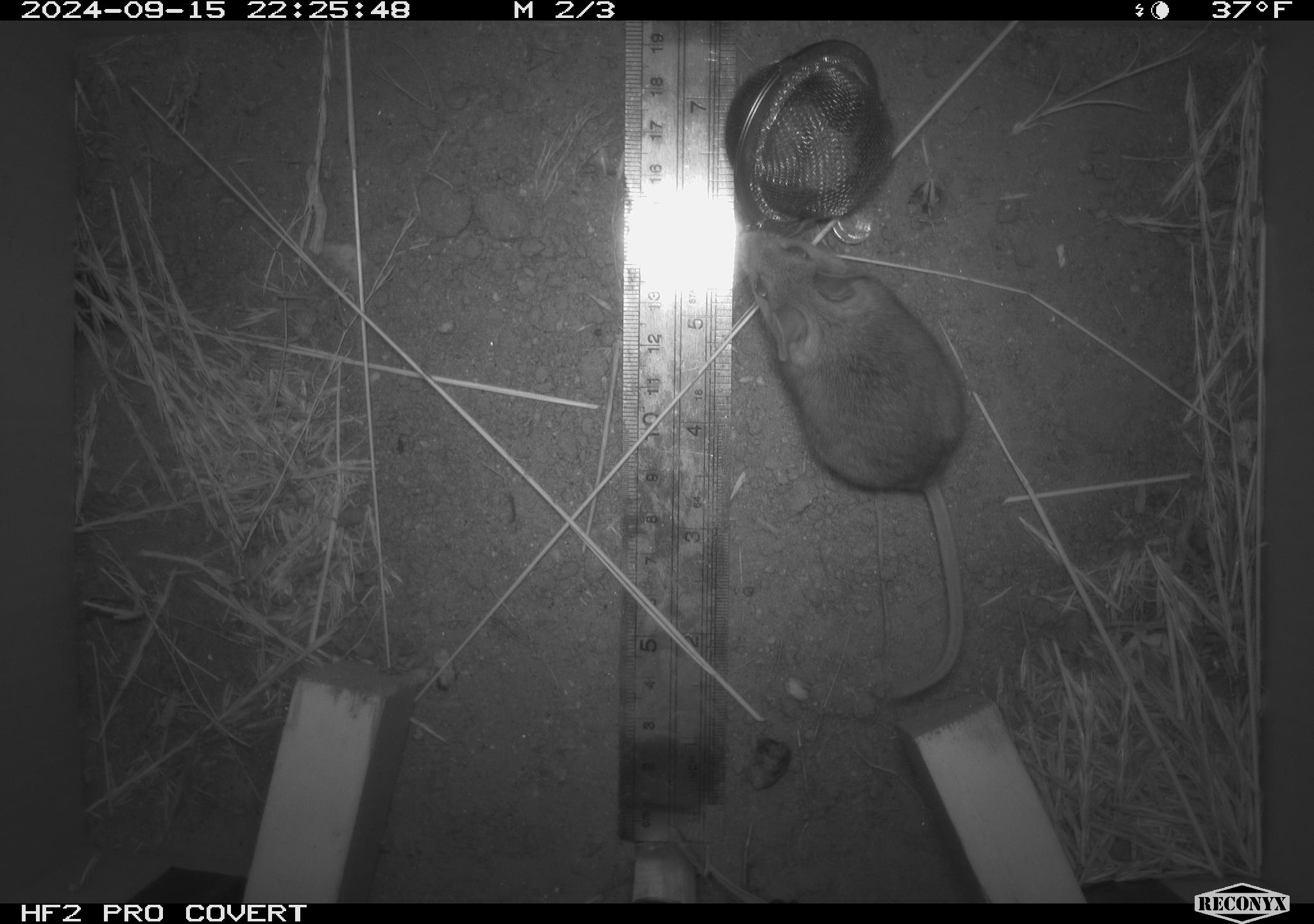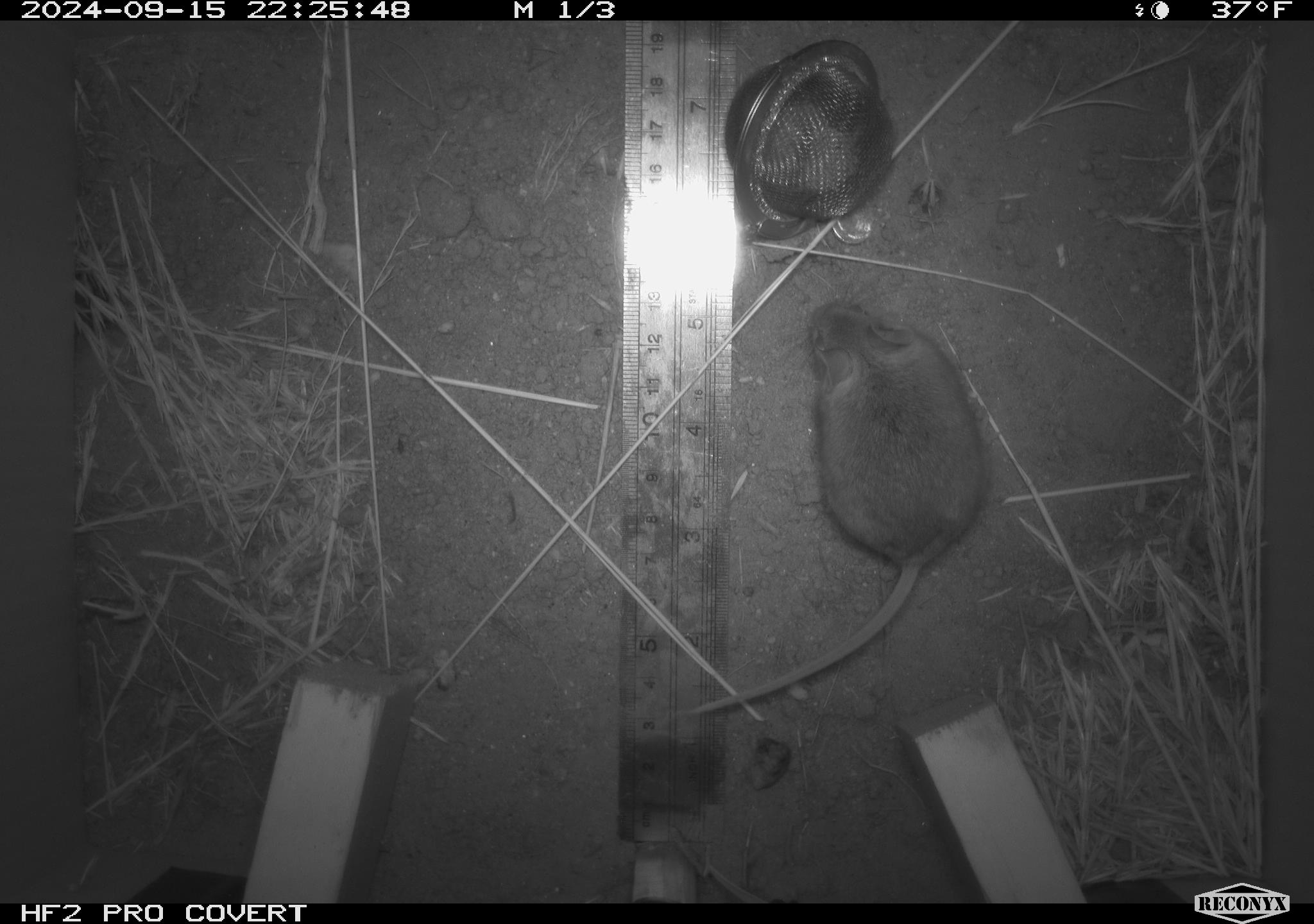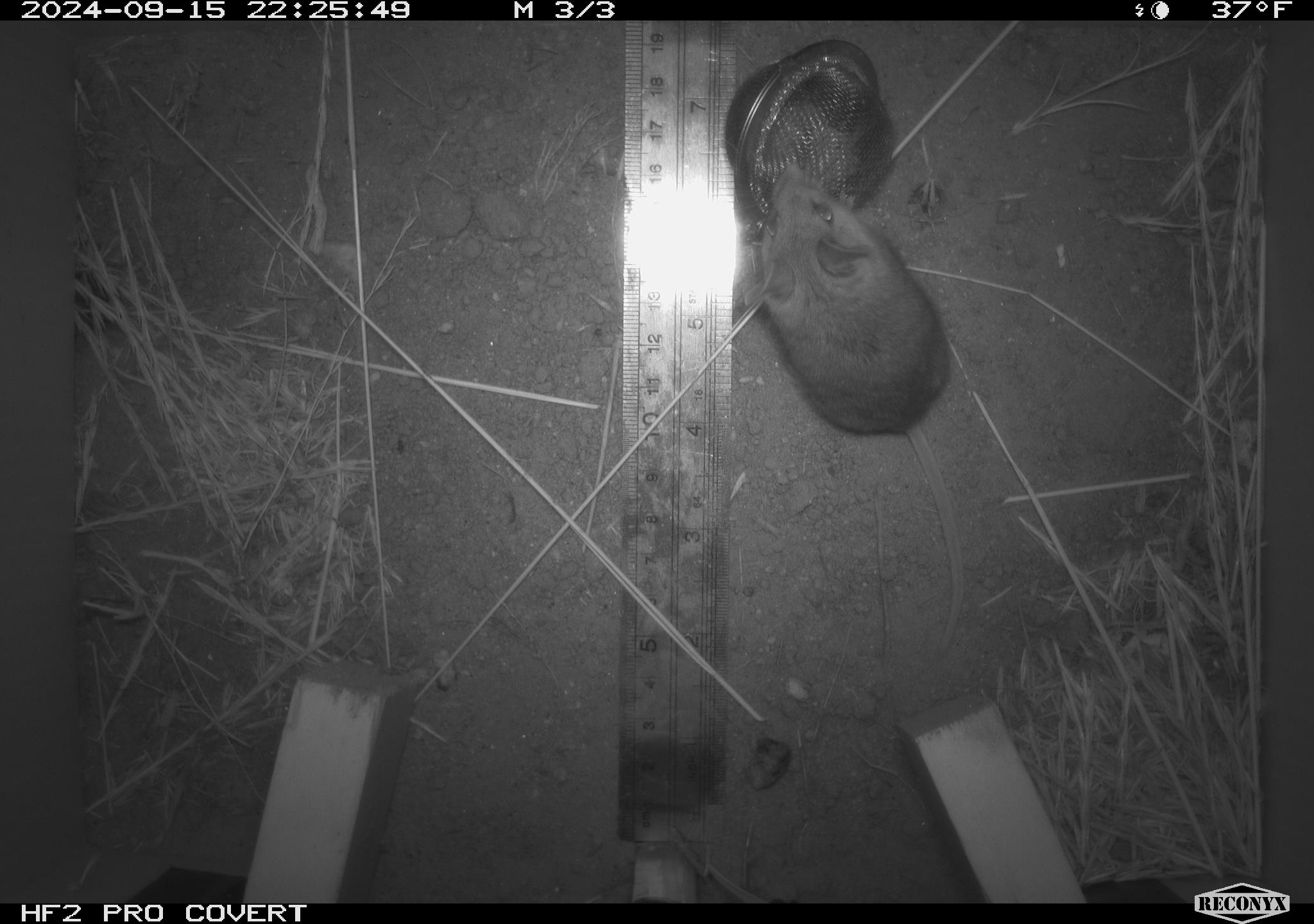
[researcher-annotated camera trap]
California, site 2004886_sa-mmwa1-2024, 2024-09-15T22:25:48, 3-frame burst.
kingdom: Animalia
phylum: Chordata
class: Mammalia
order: Rodentia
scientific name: Rodentia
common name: mouse species